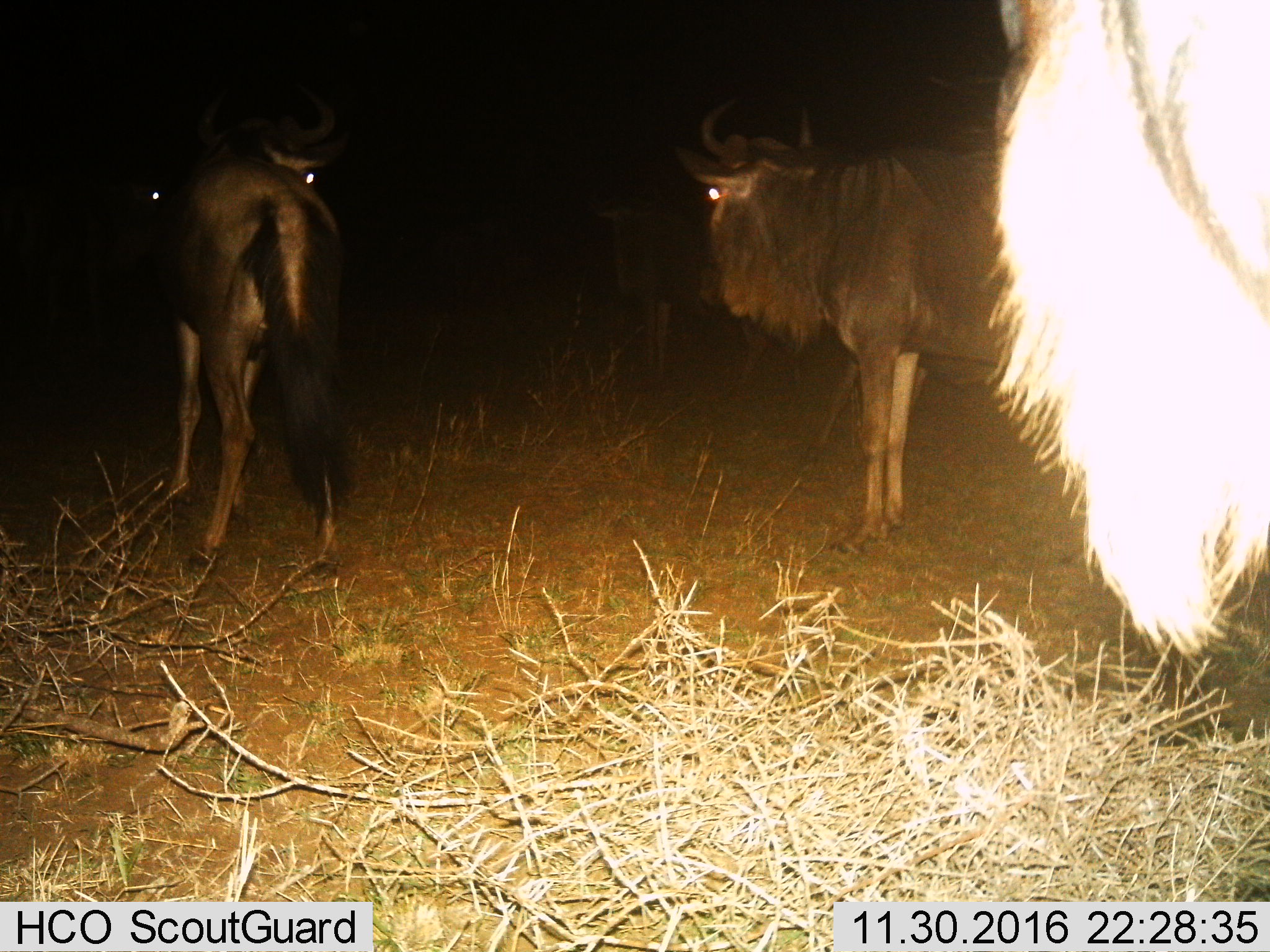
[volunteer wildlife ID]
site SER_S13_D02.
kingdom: Animalia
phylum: Chordata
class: Mammalia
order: Artiodactyla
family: Bovidae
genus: Connochaetes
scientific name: Connochaetes taurinus taurinus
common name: blue wildebeest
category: wildebeestblue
Wildebeestblue (blue wildebeest) (Connochaetes taurinus taurinus), count 3. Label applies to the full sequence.